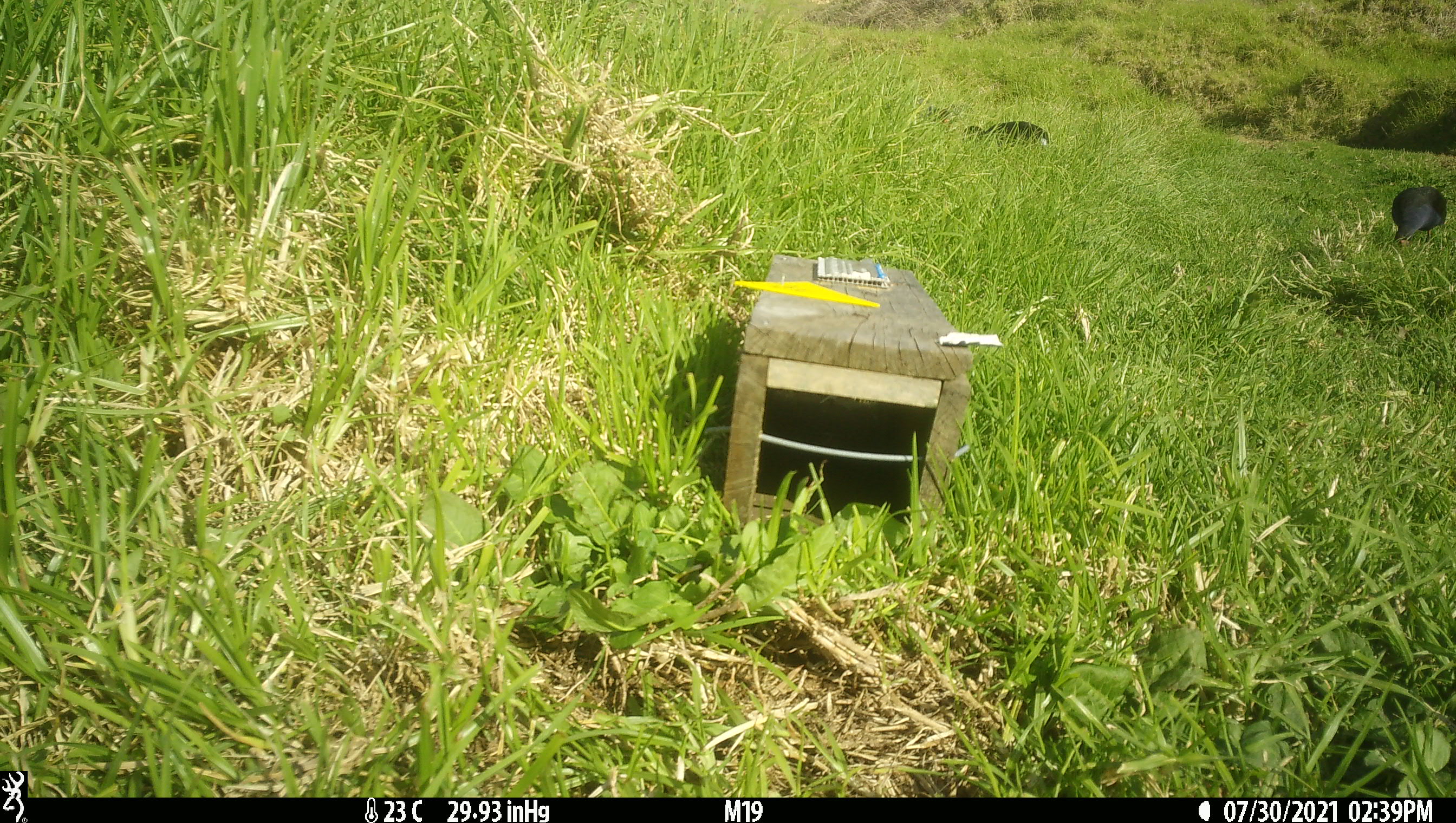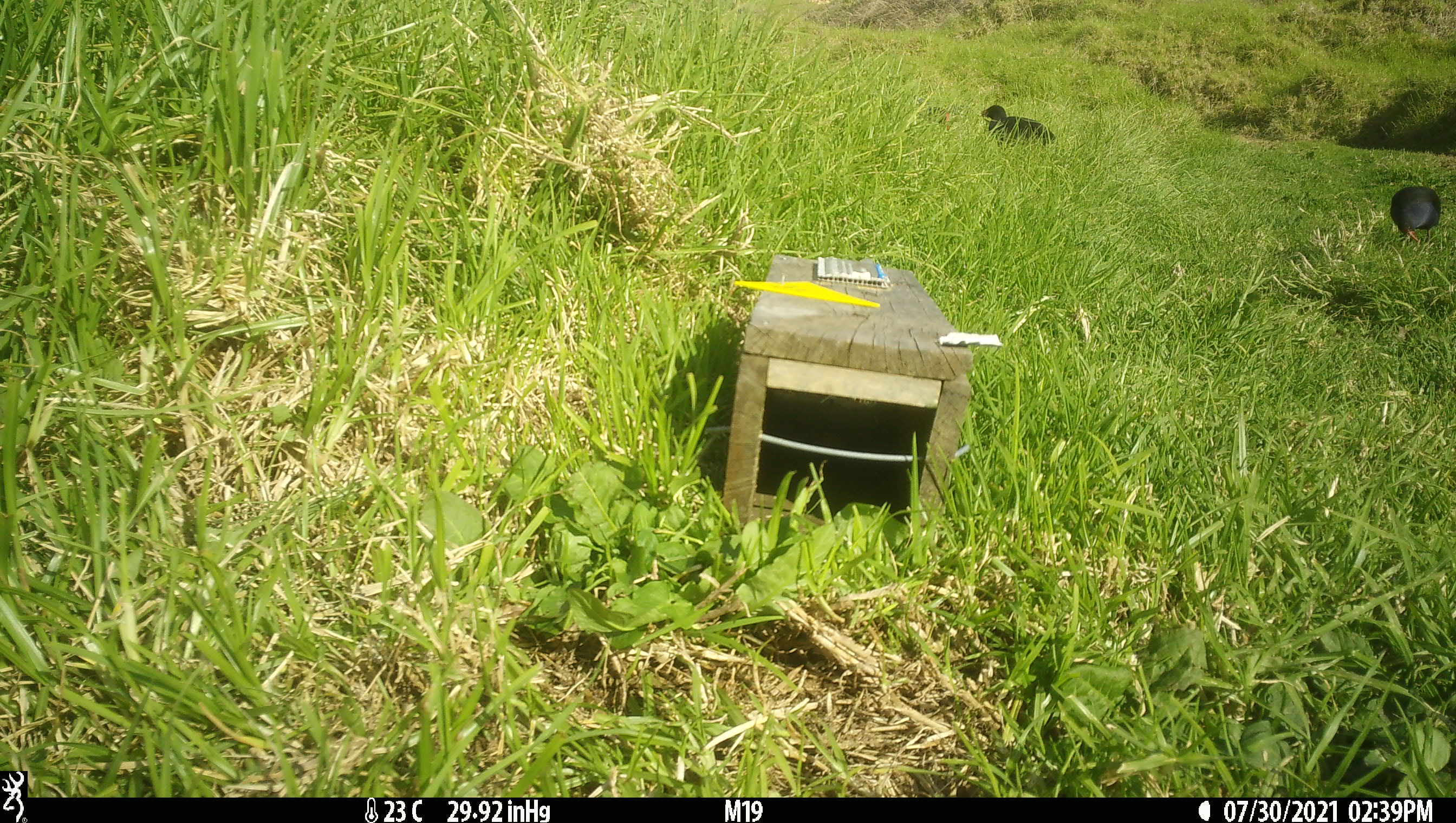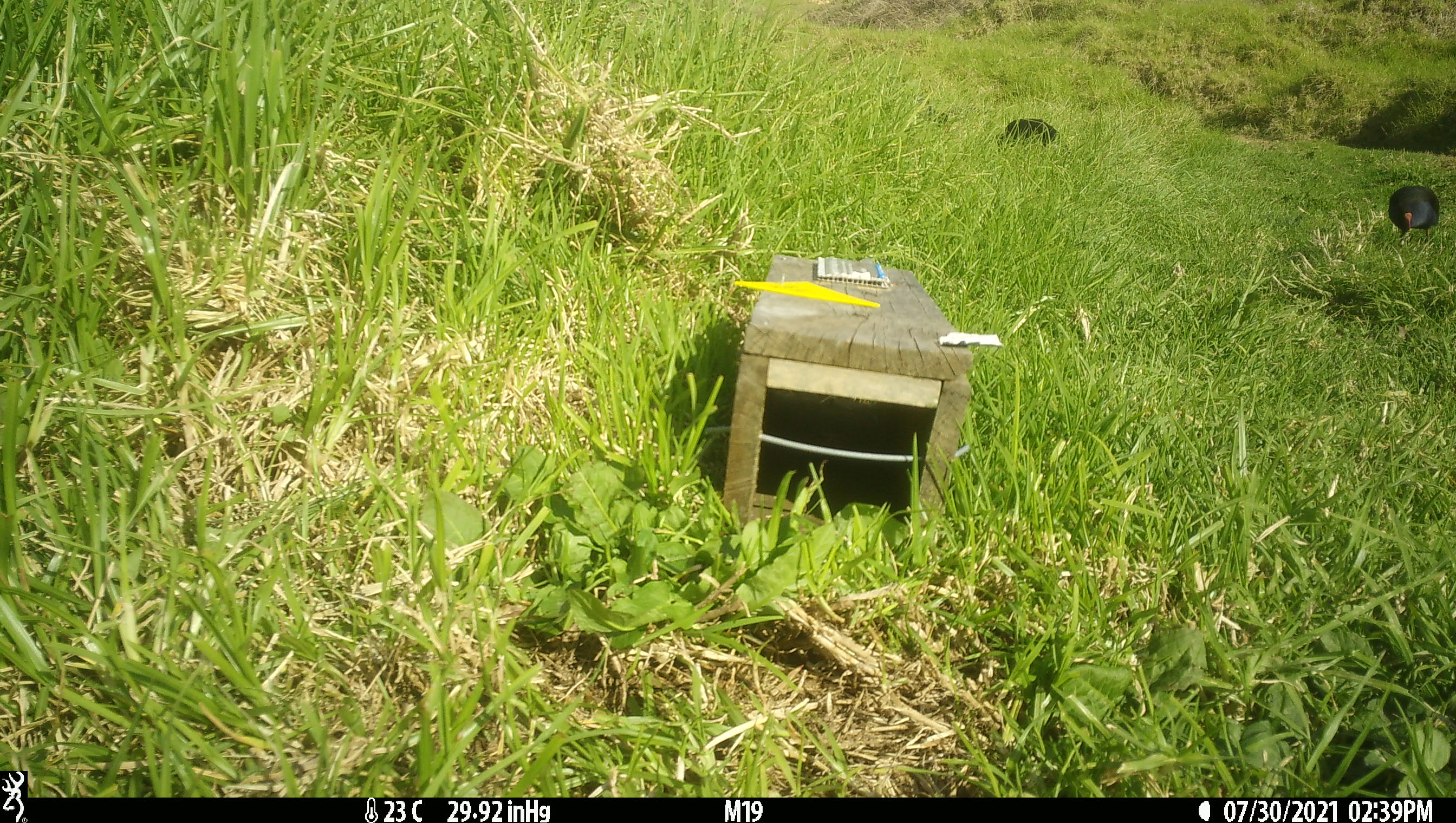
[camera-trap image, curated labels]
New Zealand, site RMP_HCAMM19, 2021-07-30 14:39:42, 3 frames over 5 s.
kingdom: Animalia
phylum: Chordata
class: Aves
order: Gruiformes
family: Rallidae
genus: Porphyrio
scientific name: Porphyrio melanotus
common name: australasian swamphen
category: pukeko